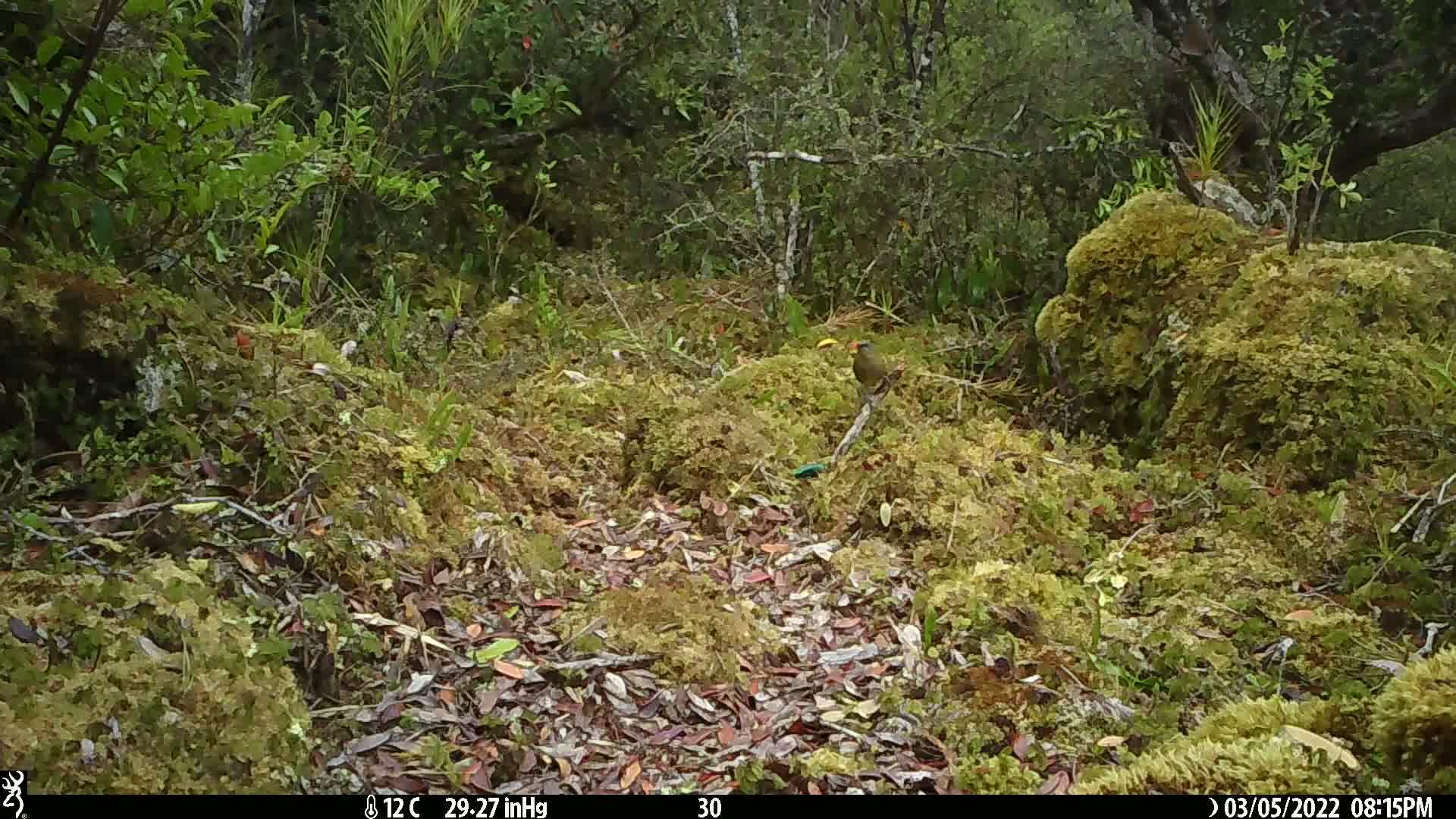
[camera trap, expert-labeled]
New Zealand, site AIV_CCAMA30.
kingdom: Animalia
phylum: Chordata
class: Aves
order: Passeriformes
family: Meliphagidae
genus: Anthornis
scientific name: Anthornis melanura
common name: new zealand bellbird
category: bellbird